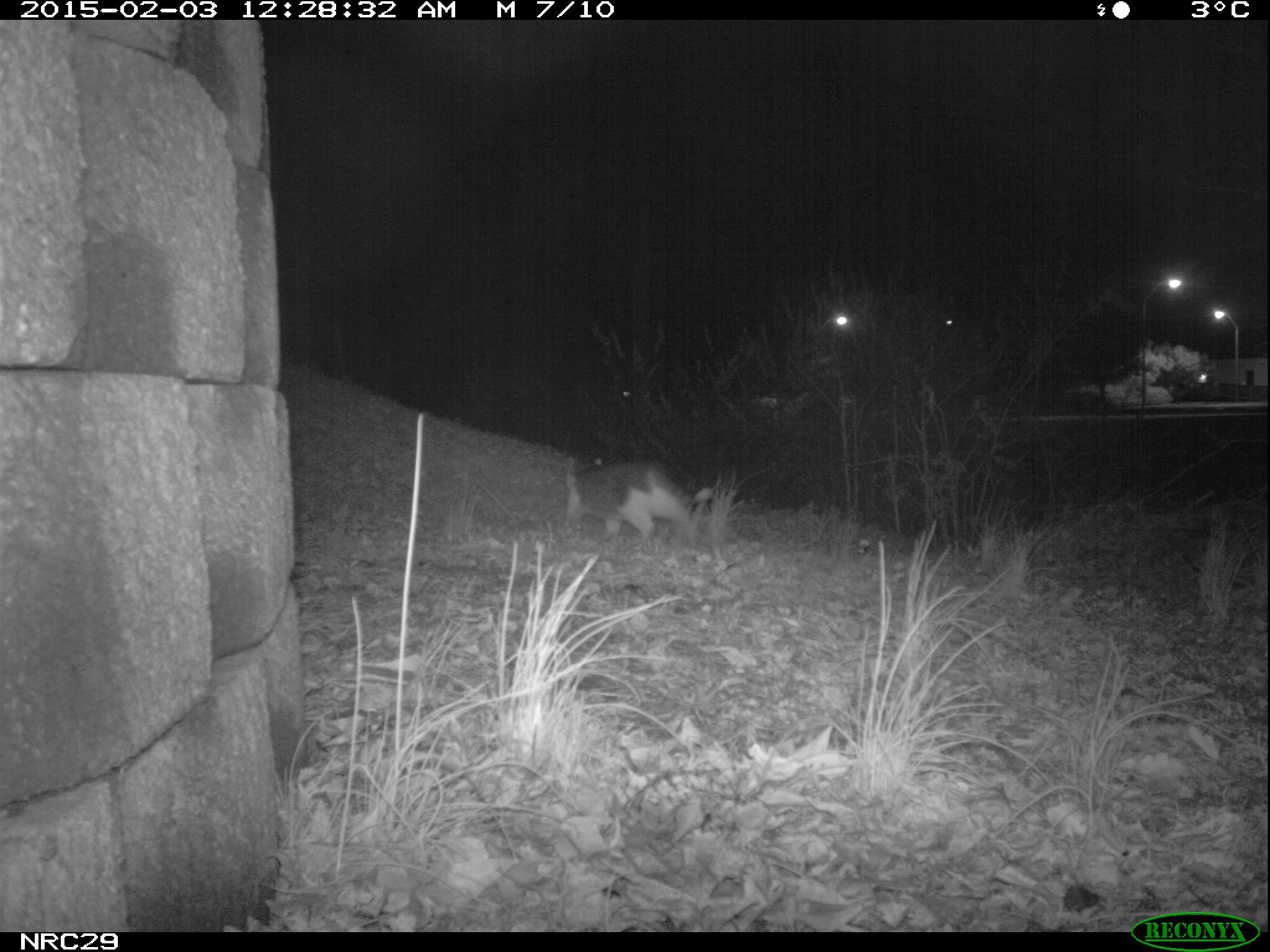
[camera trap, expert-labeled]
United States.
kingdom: Animalia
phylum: Chordata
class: Mammalia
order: Carnivora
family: Felidae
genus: Felis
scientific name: Felis catus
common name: domestic cat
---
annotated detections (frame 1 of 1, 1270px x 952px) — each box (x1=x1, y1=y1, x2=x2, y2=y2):
Domestic Cat: (x1=556, y1=452, x2=718, y2=551)